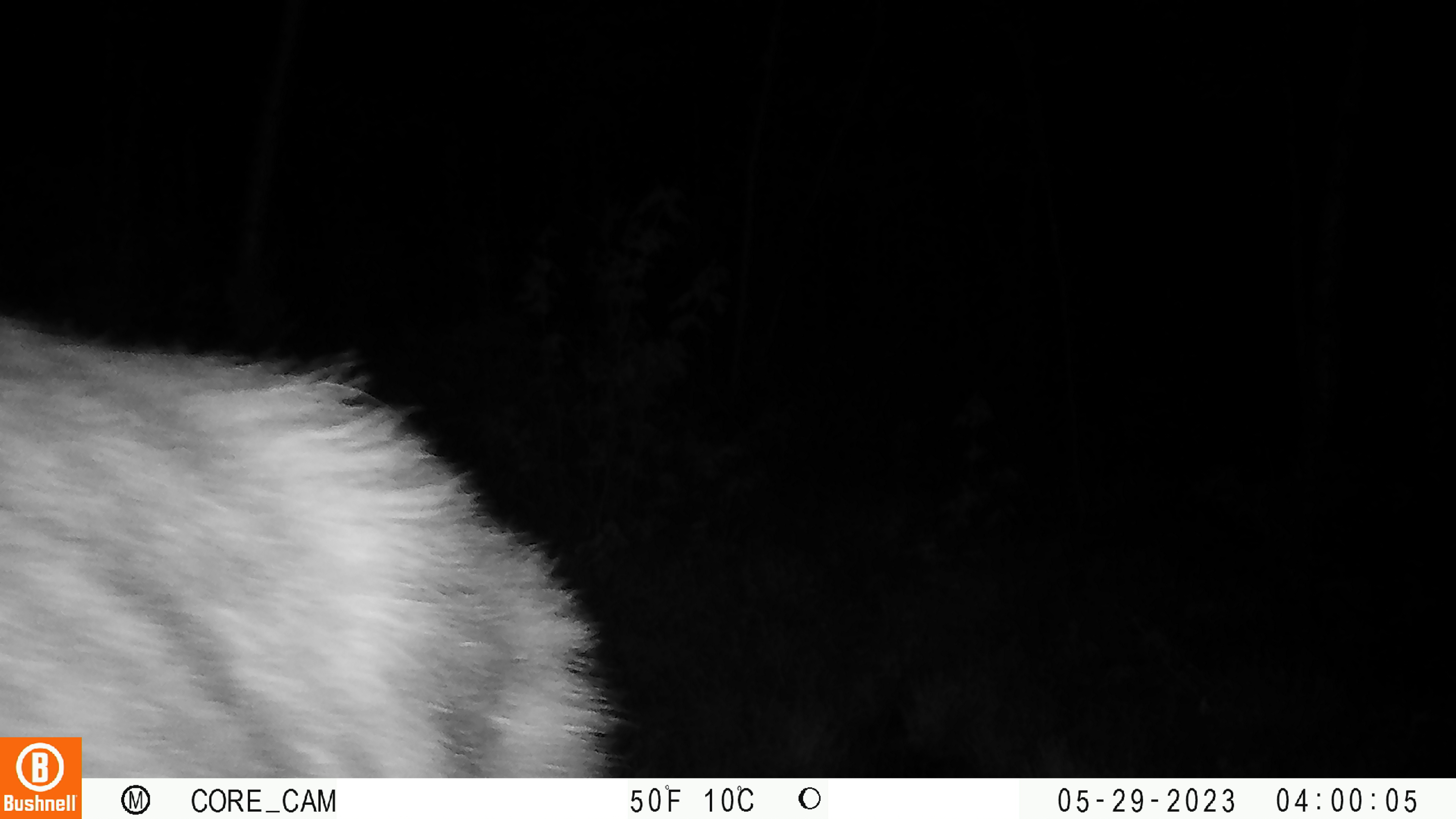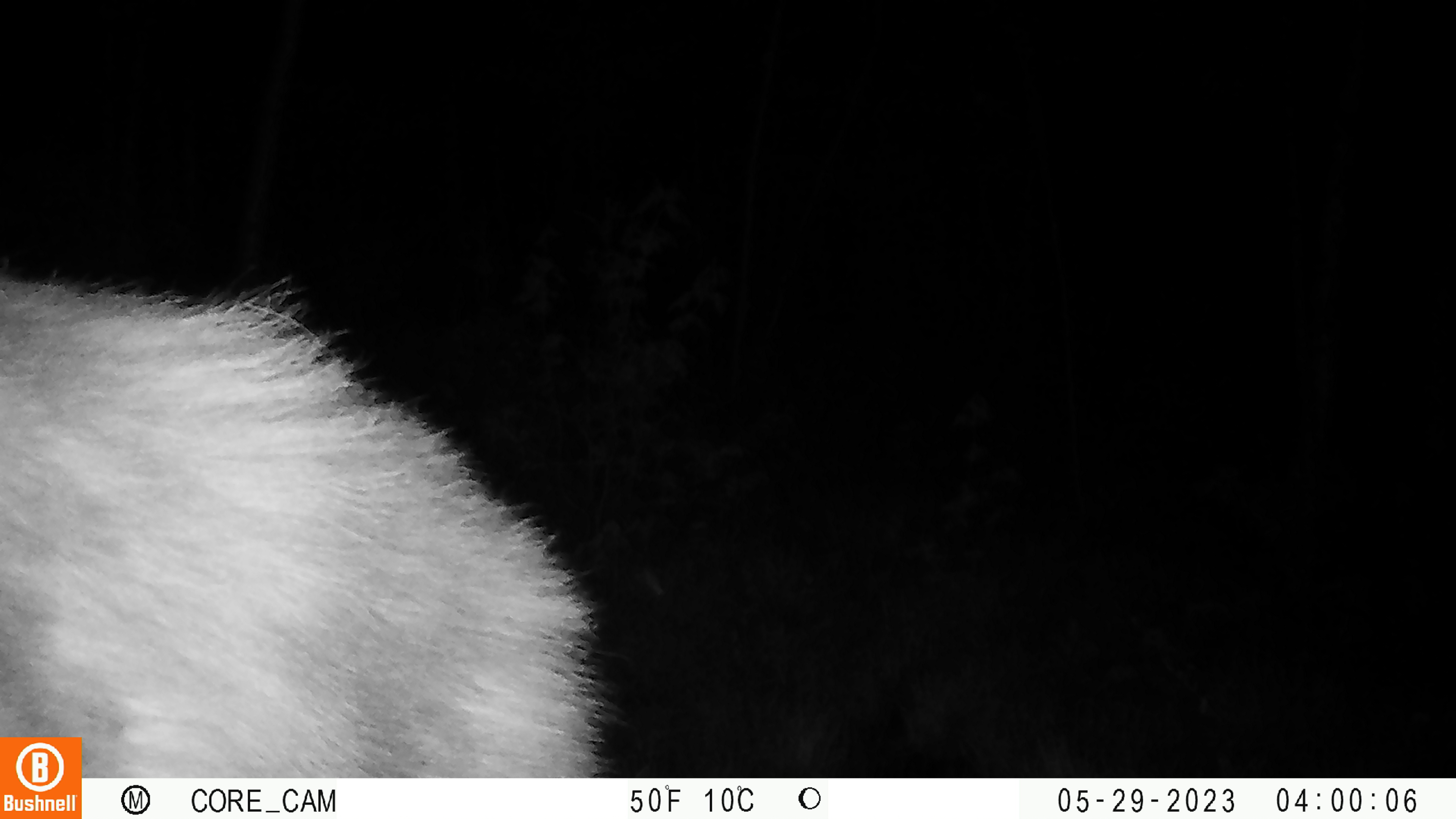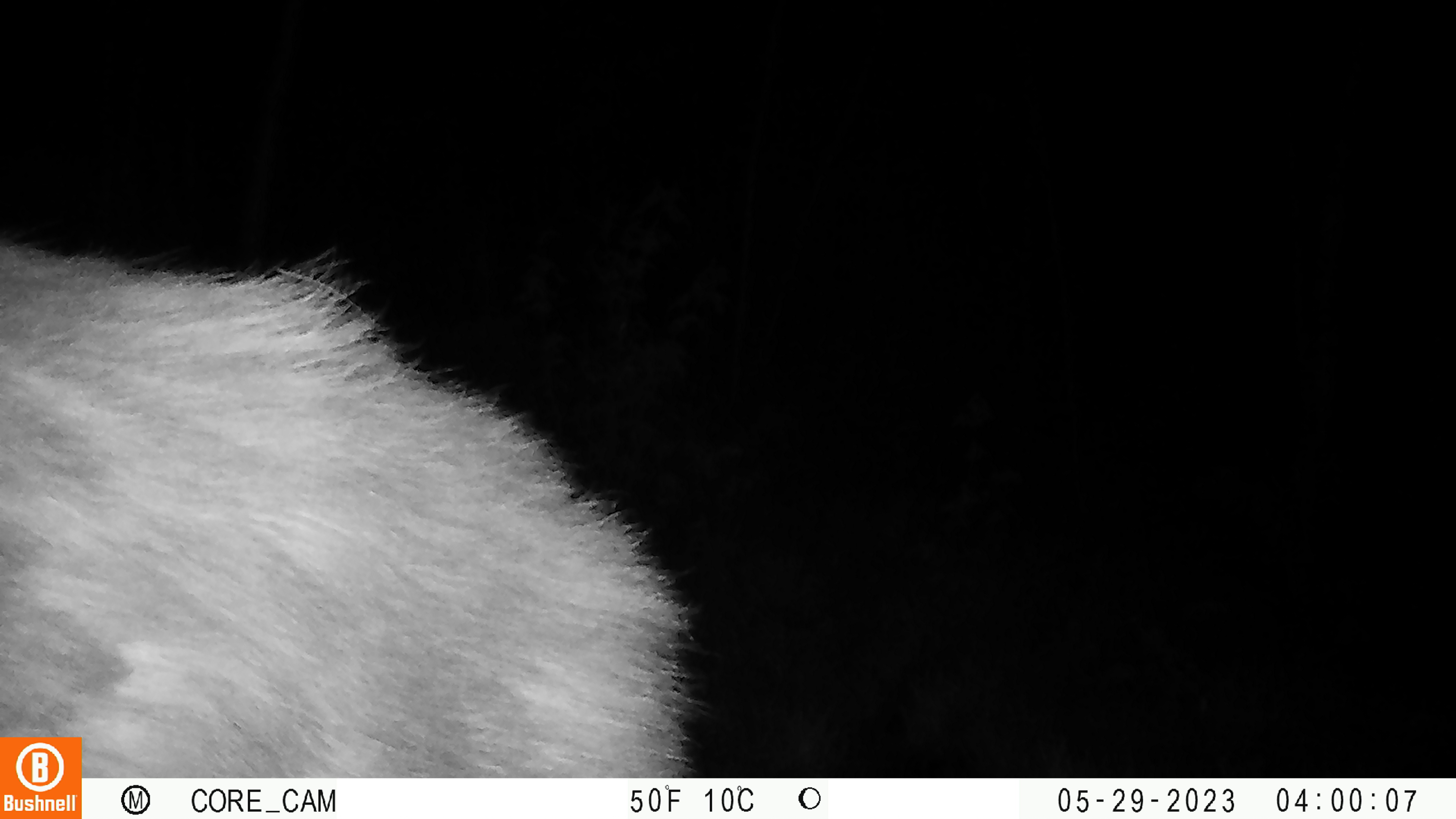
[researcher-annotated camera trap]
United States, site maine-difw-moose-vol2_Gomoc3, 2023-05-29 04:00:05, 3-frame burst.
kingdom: Animalia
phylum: Chordata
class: Mammalia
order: Artiodactyla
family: Cervidae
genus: Alces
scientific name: Alces alces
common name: moose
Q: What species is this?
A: Moose (Alces alces).